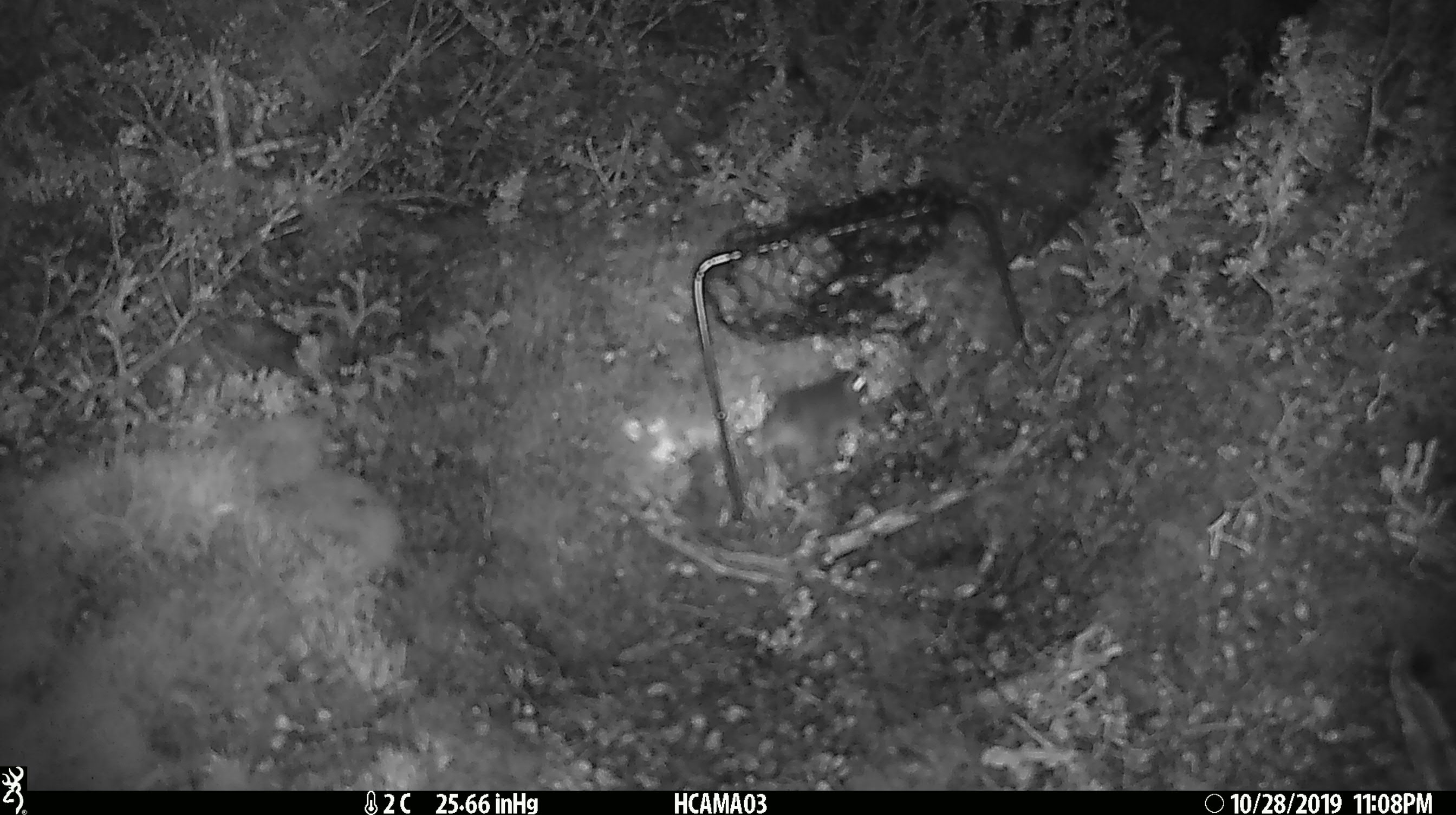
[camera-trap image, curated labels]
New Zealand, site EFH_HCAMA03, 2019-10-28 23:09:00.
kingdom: Animalia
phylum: Chordata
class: Mammalia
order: Rodentia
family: Muridae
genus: Mus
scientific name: Mus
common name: mouse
Mouse (Mus).